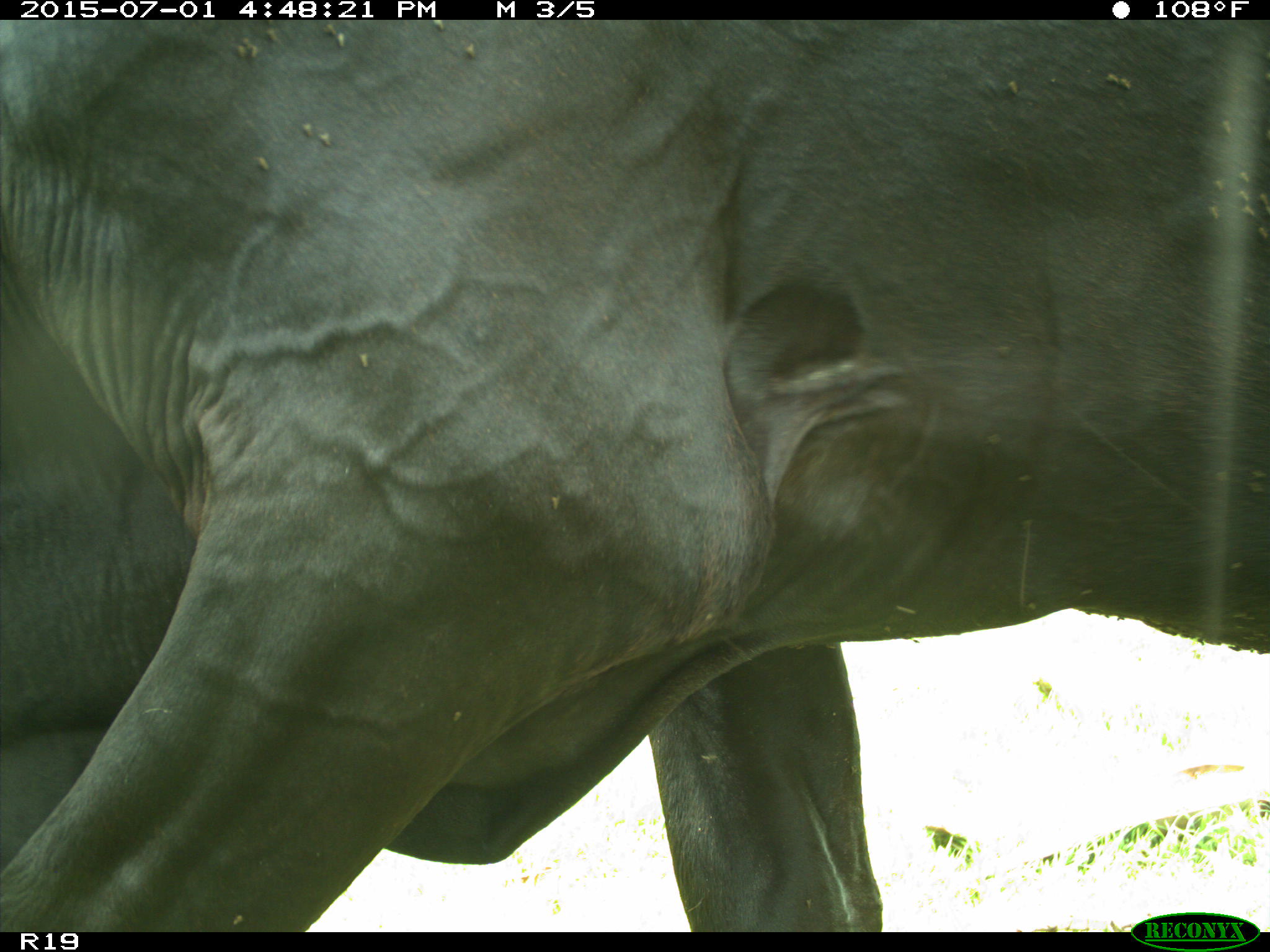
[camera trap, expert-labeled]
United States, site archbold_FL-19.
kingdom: Animalia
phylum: Chordata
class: Mammalia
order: Artiodactyla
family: Bovidae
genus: Bos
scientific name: Bos taurus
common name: domestic cow